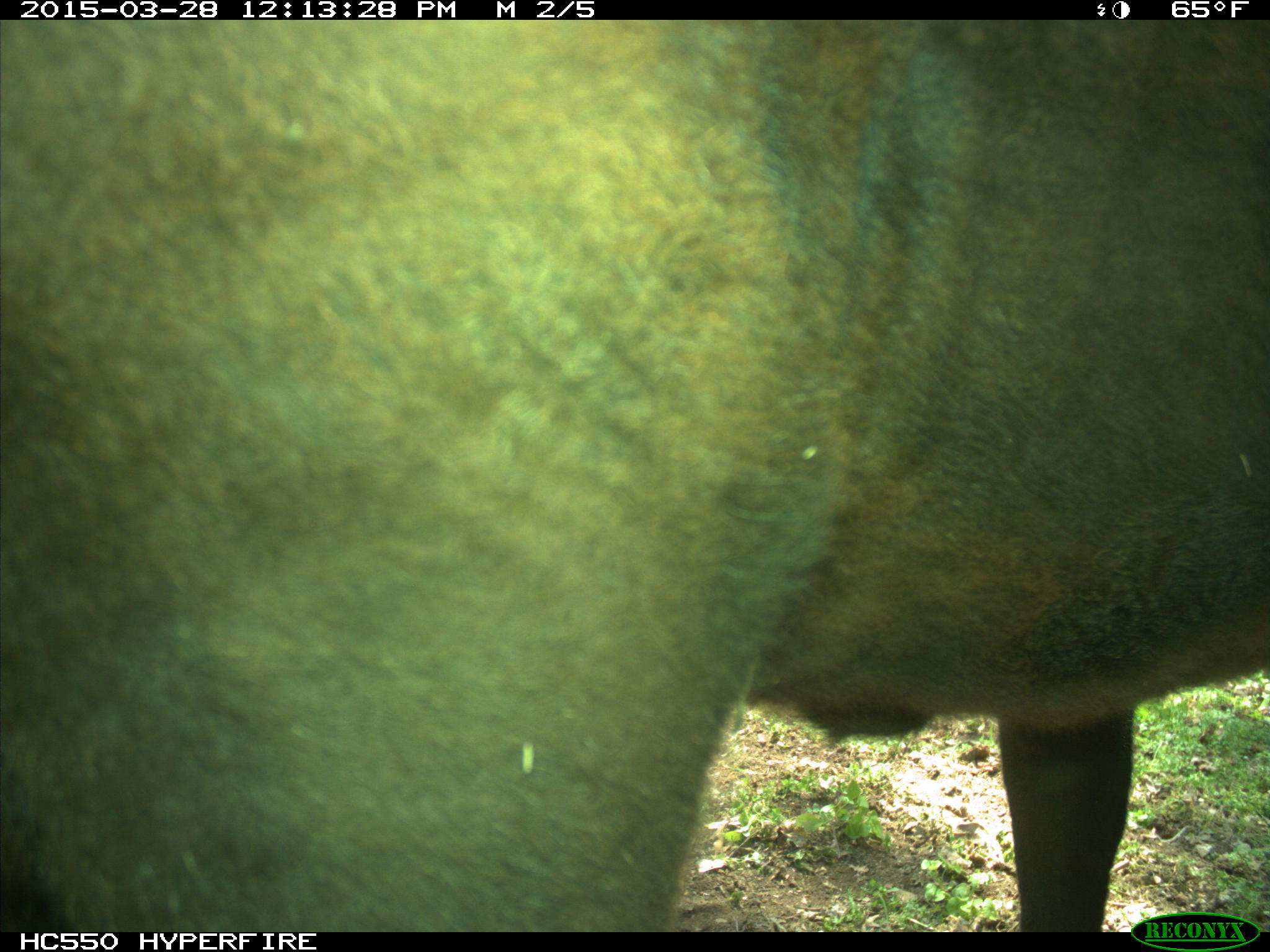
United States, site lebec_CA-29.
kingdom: Animalia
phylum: Chordata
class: Mammalia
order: Artiodactyla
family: Bovidae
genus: Bos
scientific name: Bos taurus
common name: domestic cow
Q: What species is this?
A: Bos taurus (domestic cow).